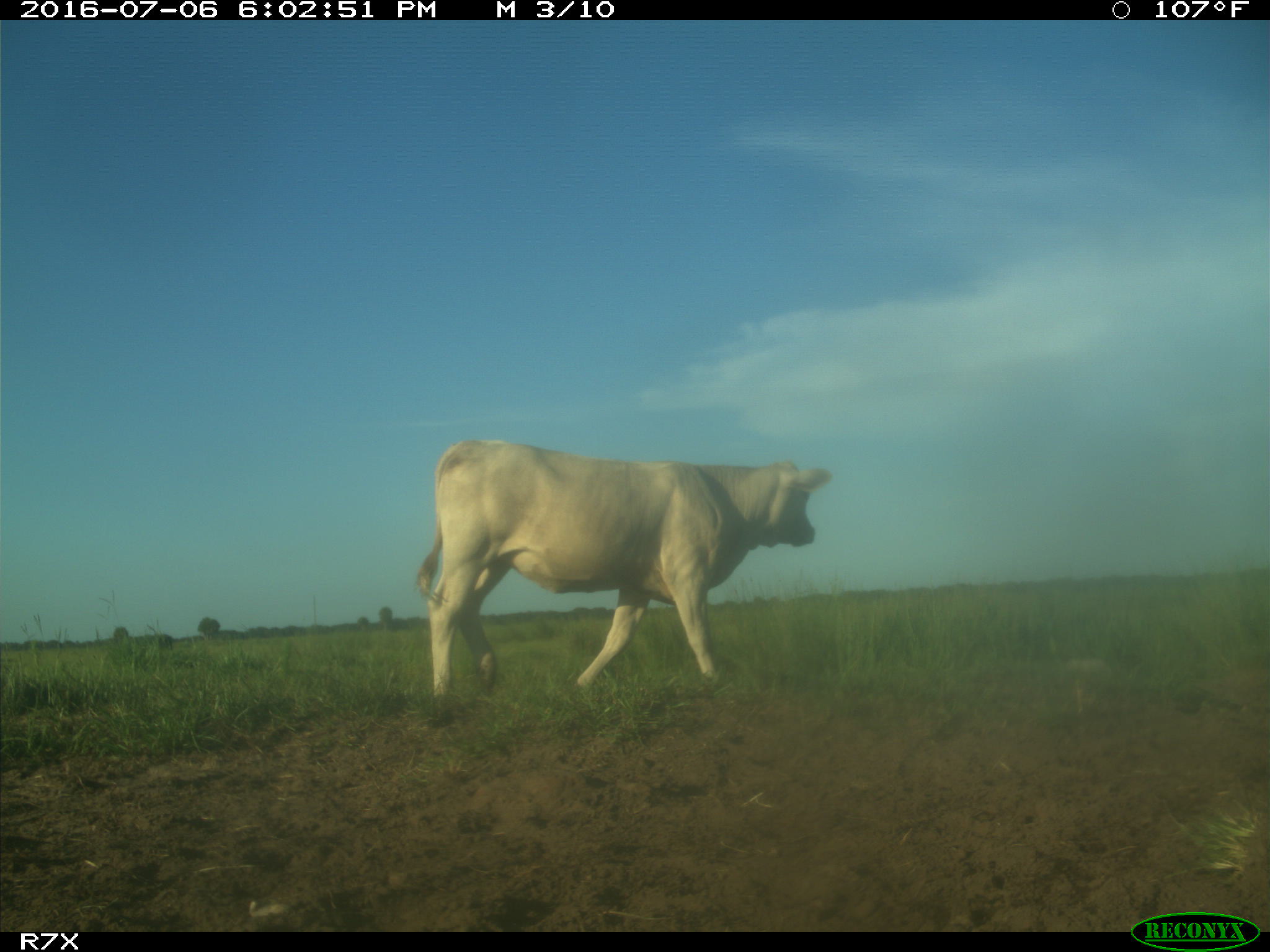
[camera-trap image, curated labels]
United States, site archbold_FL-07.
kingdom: Animalia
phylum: Chordata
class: Mammalia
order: Artiodactyla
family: Bovidae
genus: Bos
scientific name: Bos taurus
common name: domestic cow